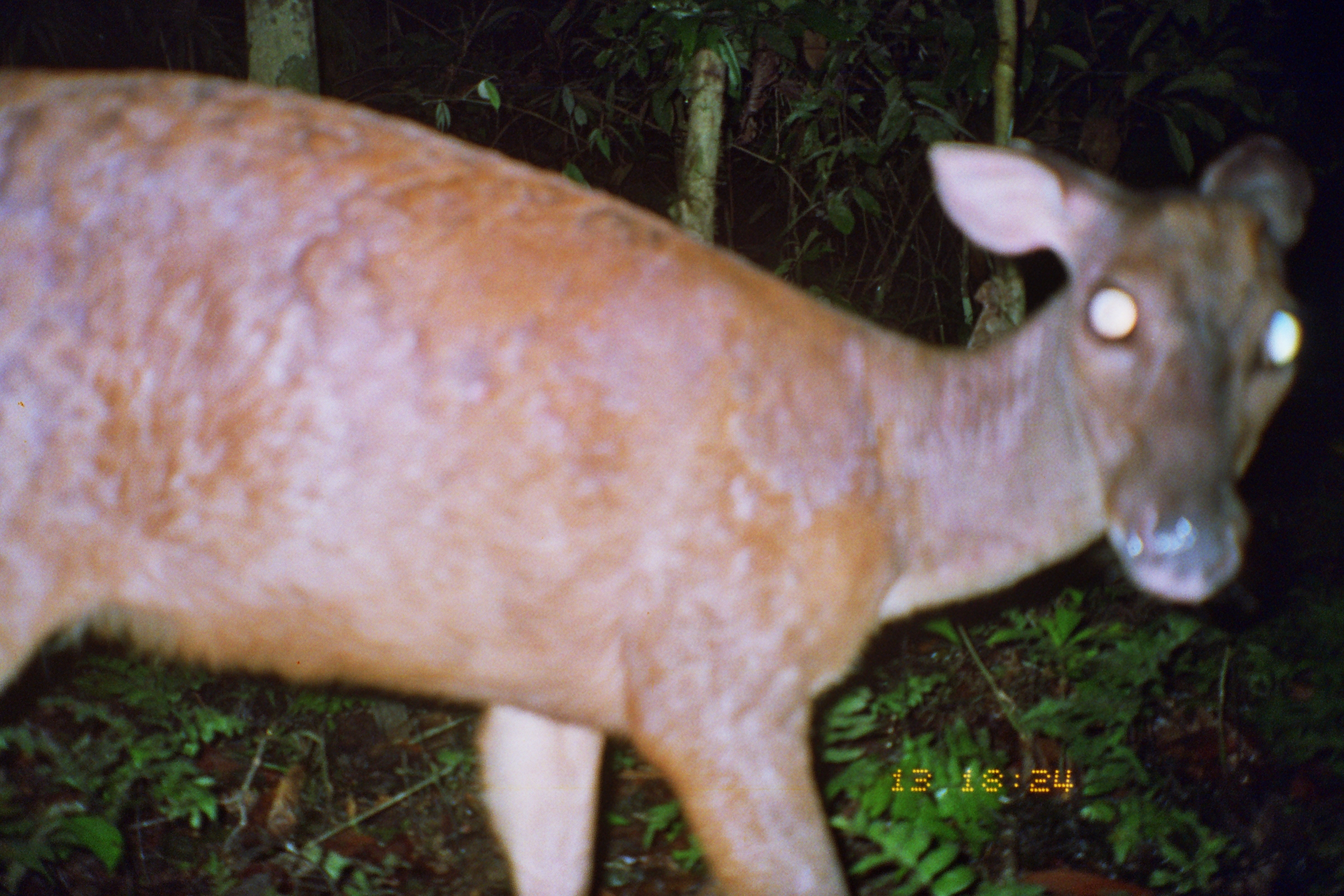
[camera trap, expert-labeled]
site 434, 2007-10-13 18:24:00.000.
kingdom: Animalia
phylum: Chordata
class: Mammalia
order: Artiodactyla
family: Cervidae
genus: Mazama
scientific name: Mazama americana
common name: red brocket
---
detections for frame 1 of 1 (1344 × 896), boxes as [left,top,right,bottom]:
mazama americana: [2,67,1316,894]